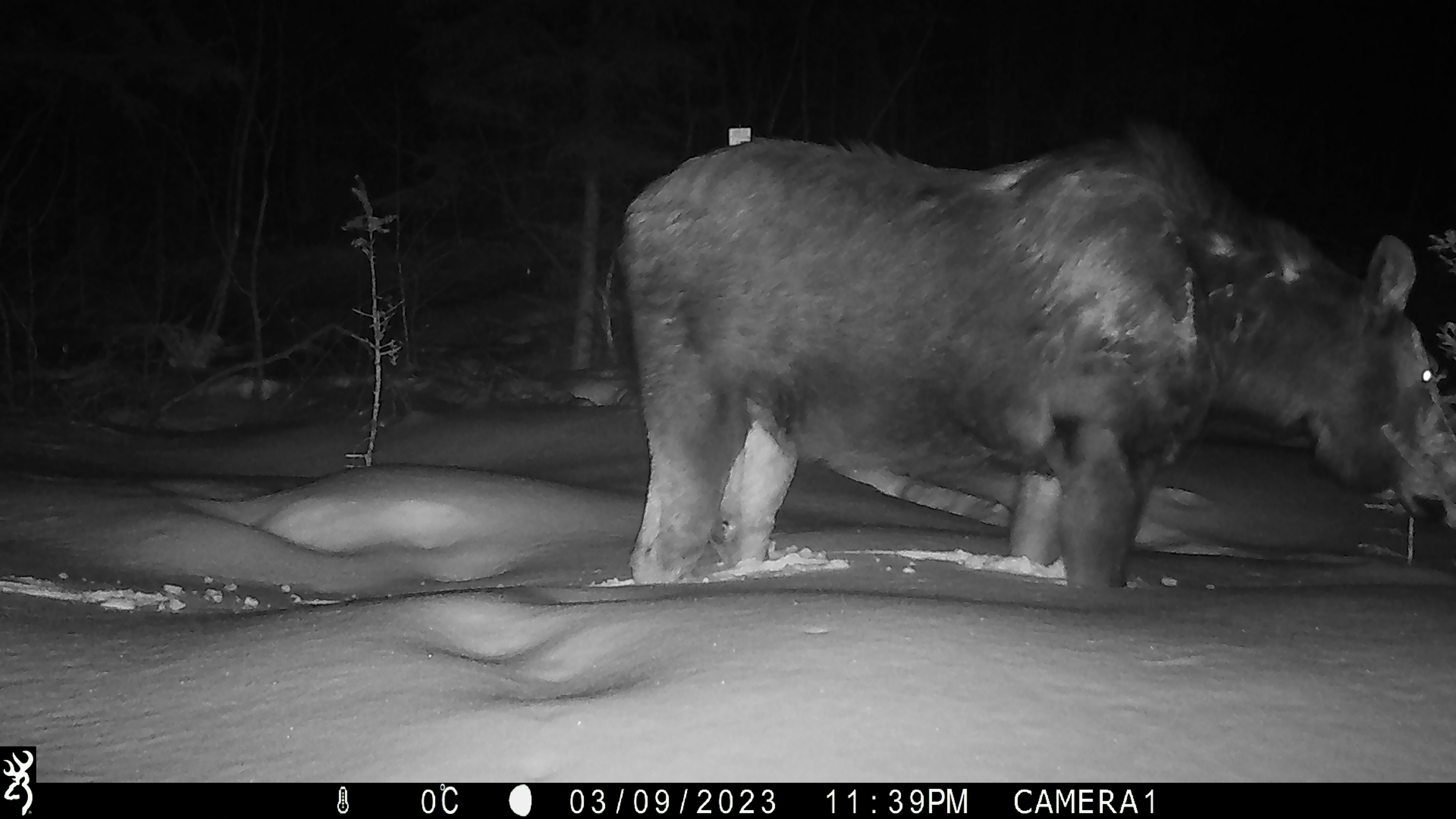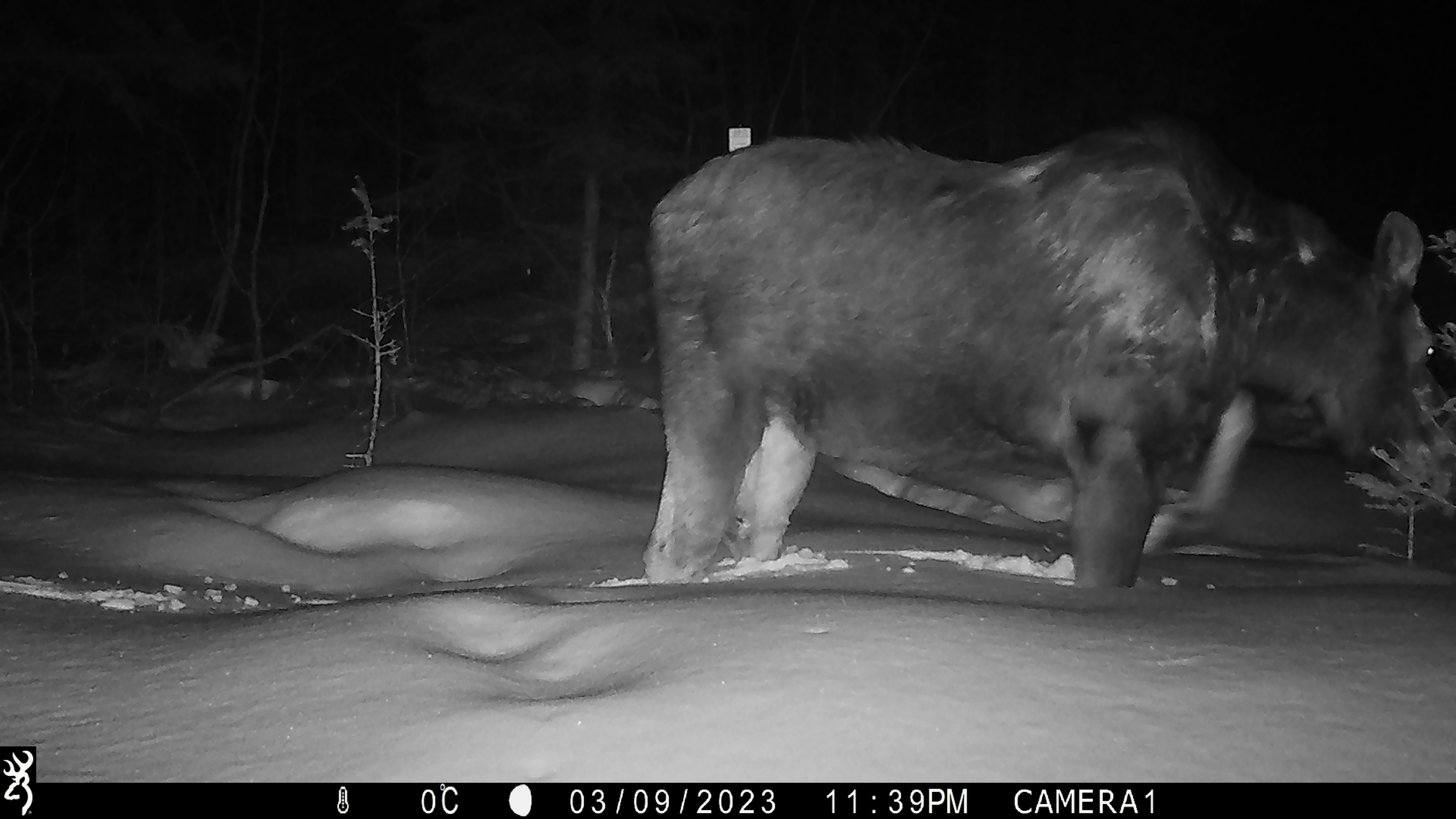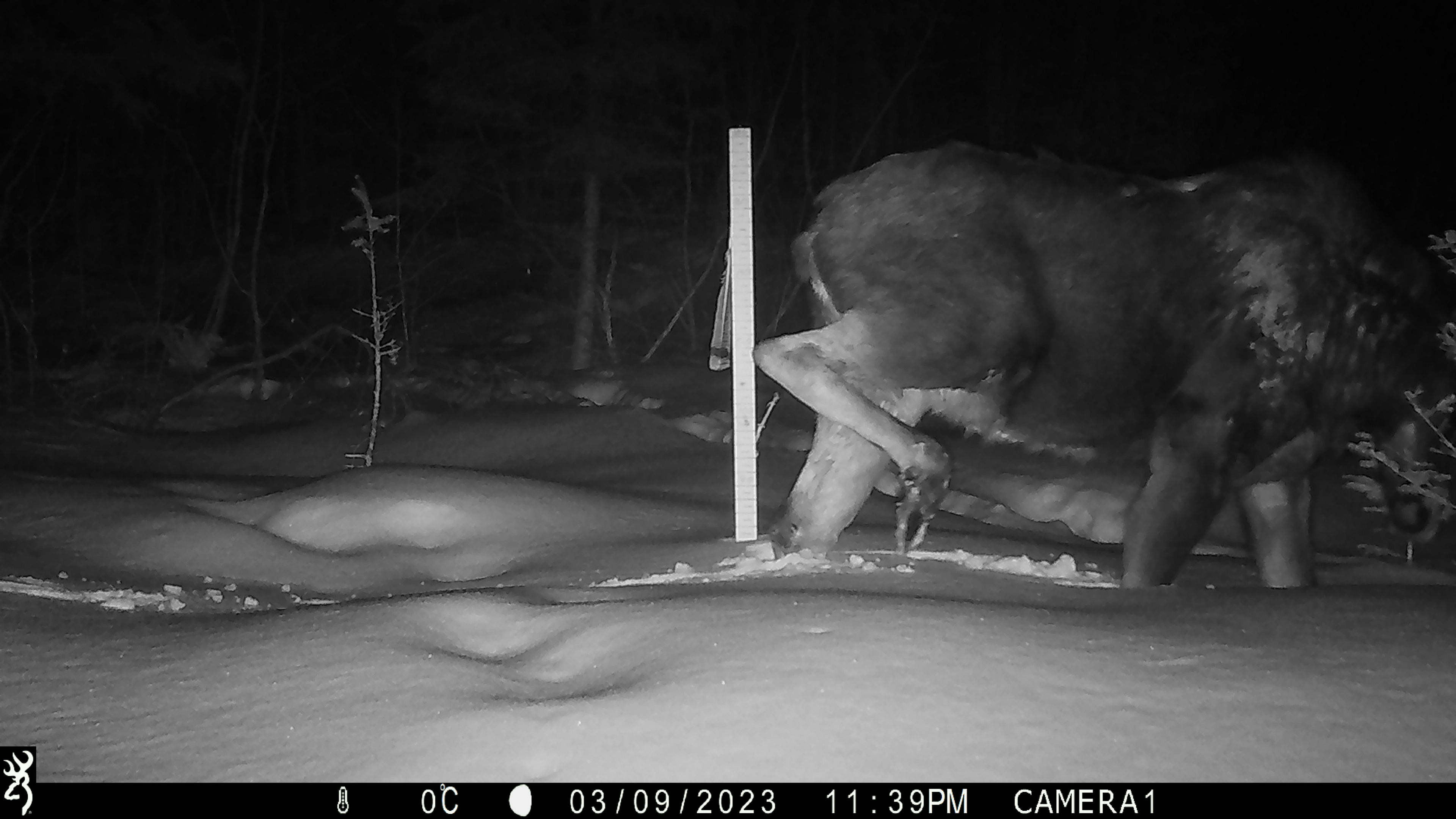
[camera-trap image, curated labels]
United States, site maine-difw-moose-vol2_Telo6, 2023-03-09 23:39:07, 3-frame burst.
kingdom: Animalia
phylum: Chordata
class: Mammalia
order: Artiodactyla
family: Cervidae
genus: Alces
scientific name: Alces alces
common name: moose